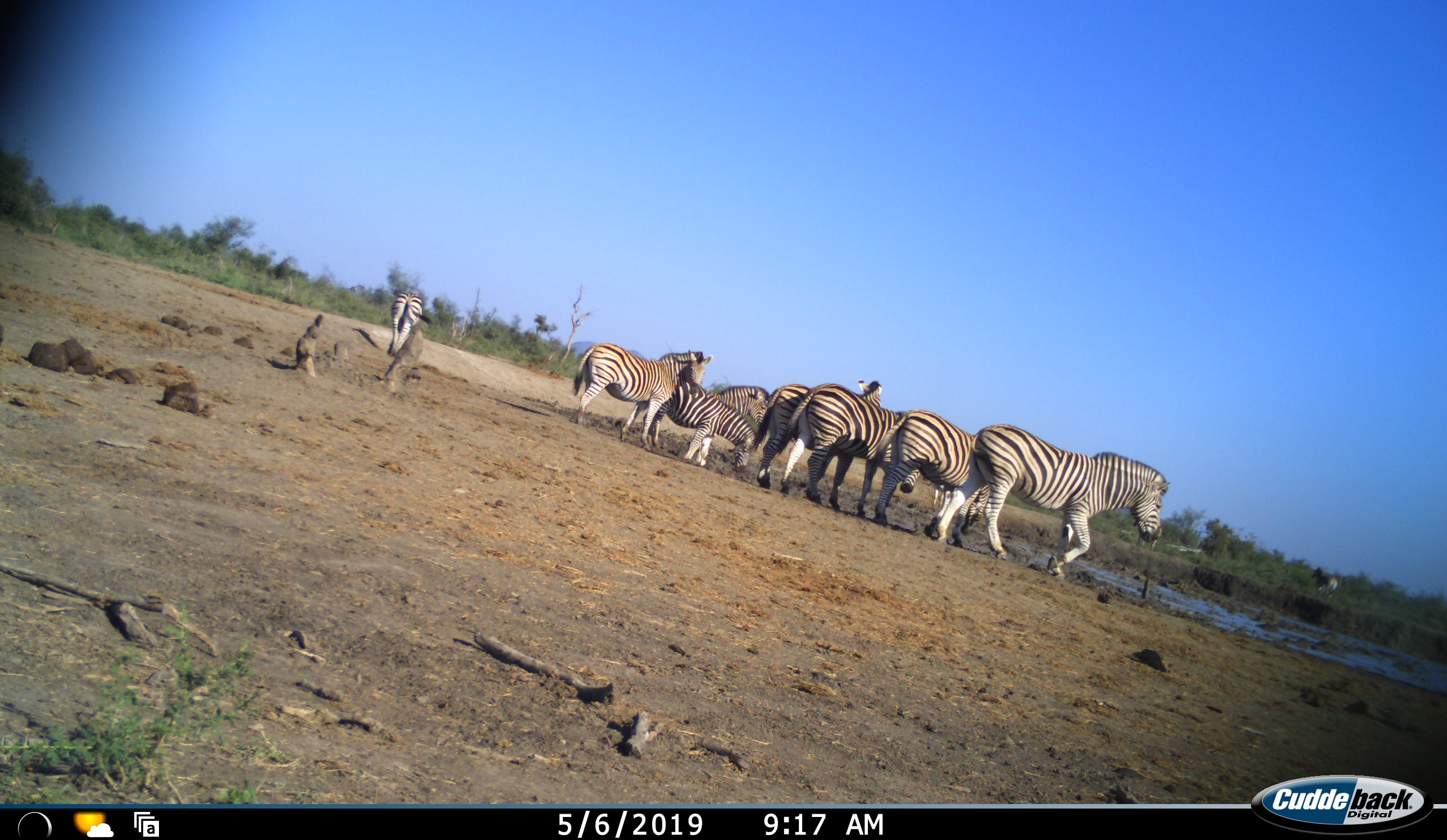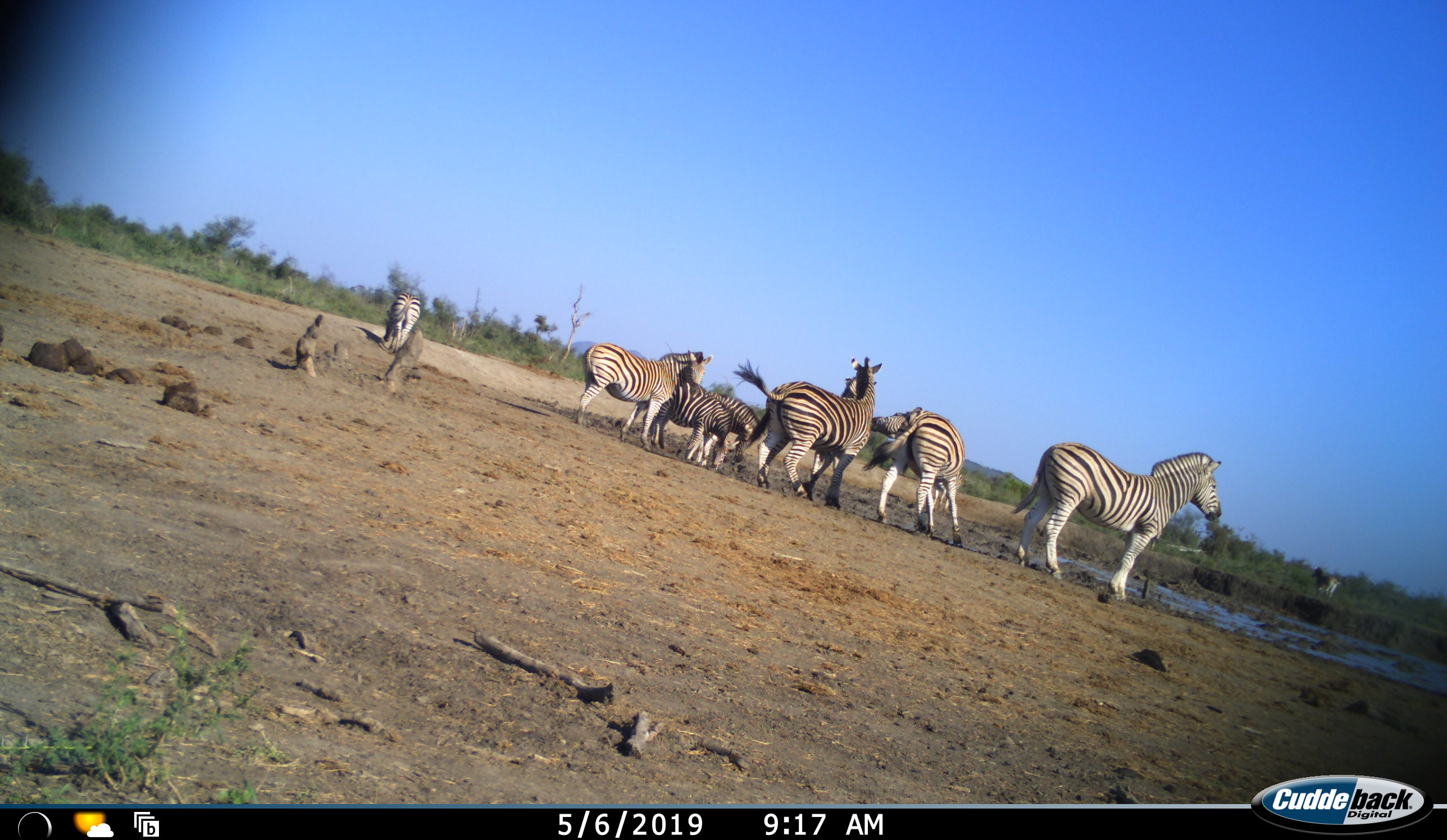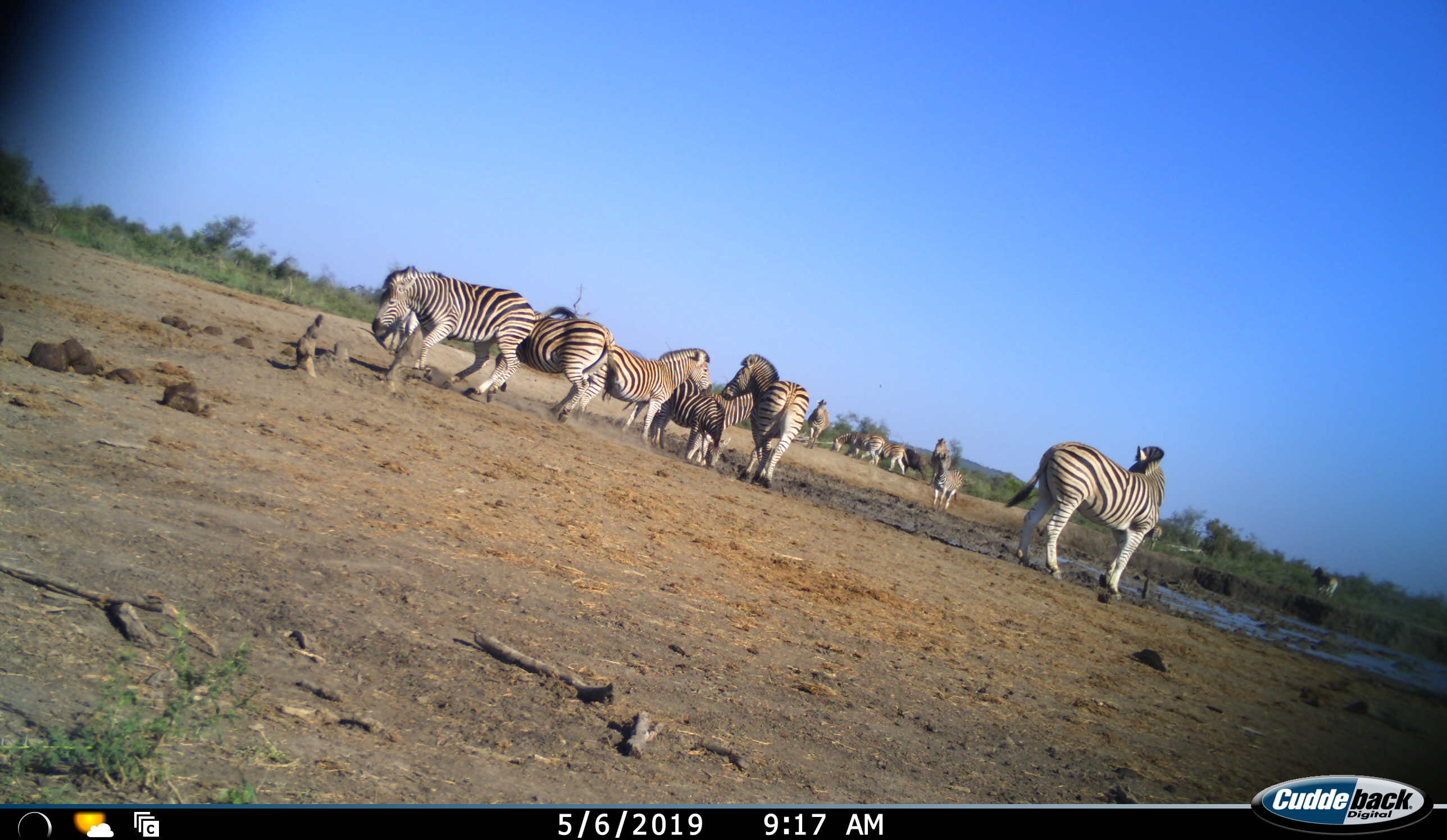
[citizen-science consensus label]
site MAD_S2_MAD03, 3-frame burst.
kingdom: Animalia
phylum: Chordata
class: Mammalia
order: Perissodactyla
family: Equidae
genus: Equus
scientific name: Equus quagga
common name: plains zebra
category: zebraplains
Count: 11-50.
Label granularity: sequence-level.